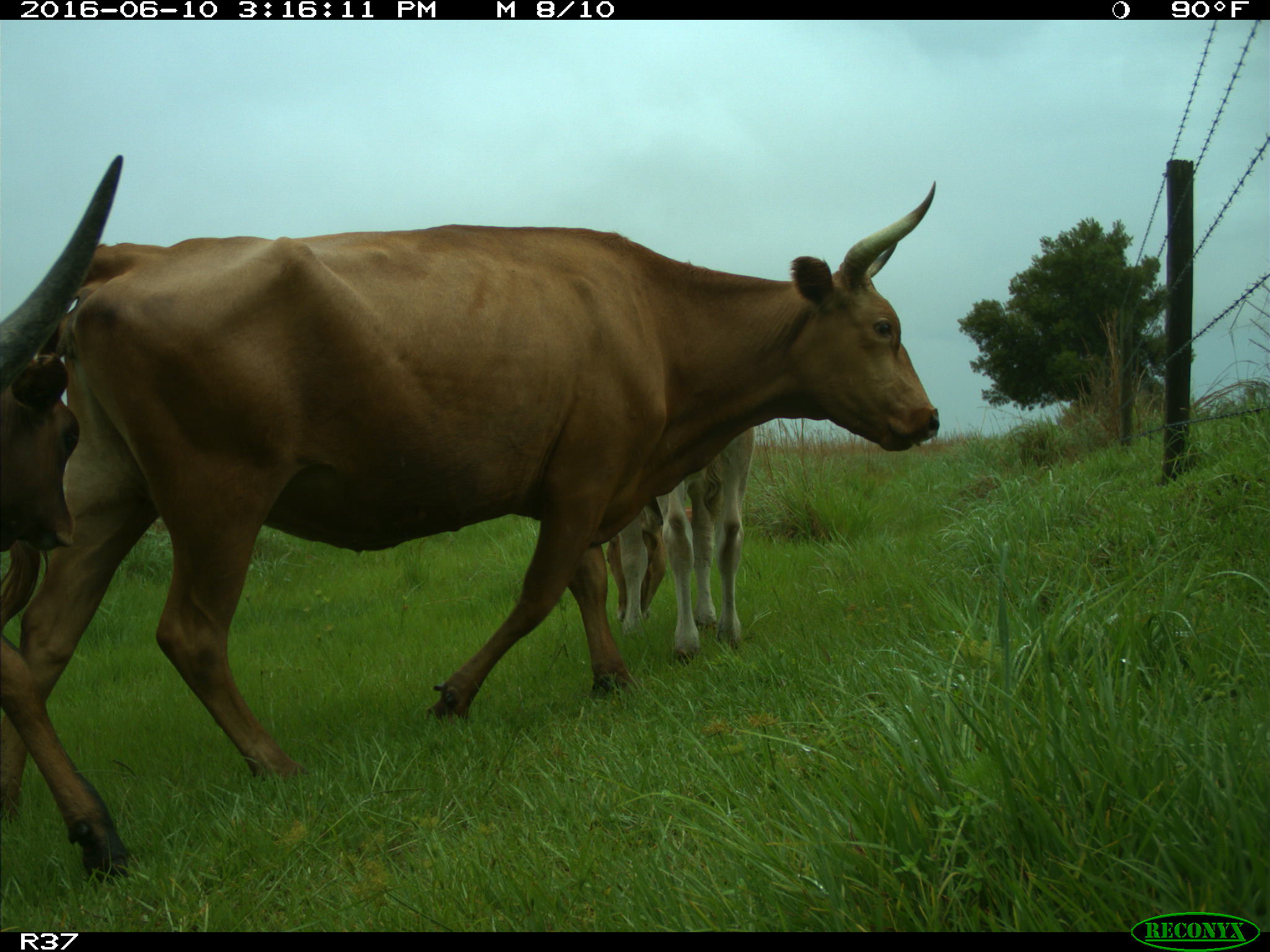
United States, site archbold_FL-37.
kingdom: Animalia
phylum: Chordata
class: Mammalia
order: Artiodactyla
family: Bovidae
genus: Bos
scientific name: Bos taurus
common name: domestic cow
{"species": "Bos taurus (domestic cow)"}